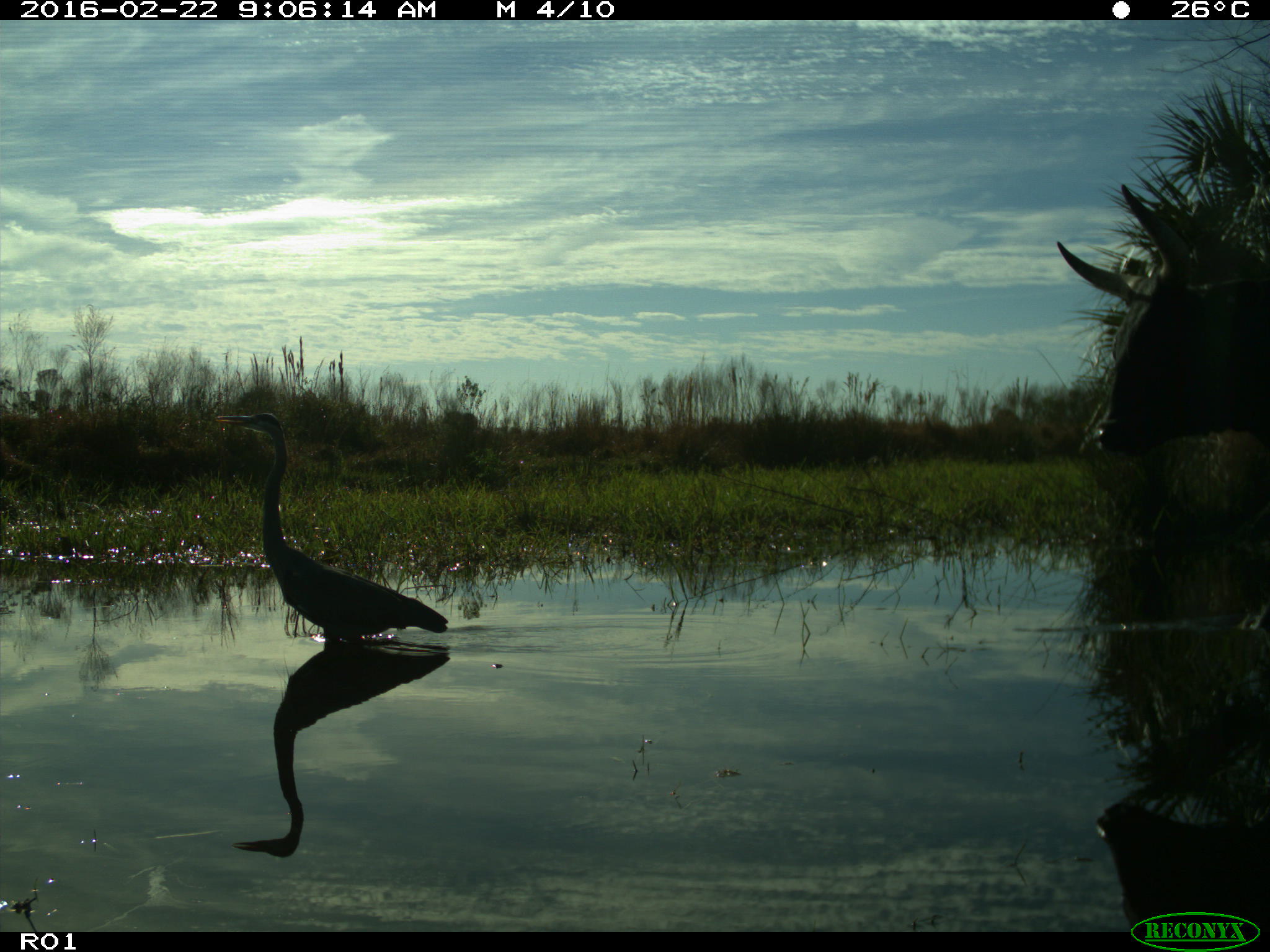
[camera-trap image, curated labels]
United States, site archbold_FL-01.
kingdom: Animalia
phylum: Chordata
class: Mammalia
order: Artiodactyla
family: Bovidae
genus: Bos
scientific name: Bos taurus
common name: domestic cow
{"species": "Bos taurus (domestic cow)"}